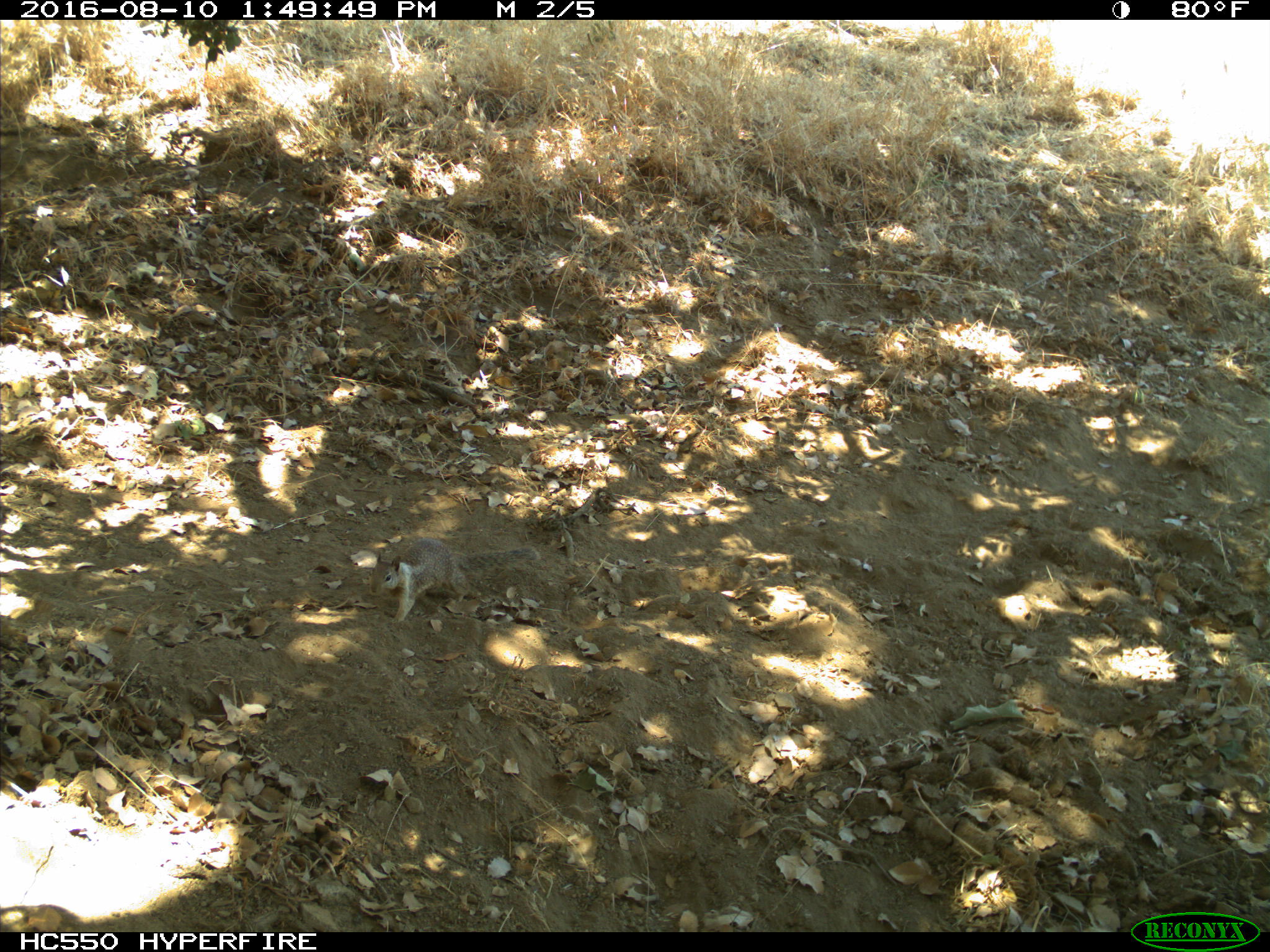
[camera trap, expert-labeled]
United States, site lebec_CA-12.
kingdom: Animalia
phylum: Chordata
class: Mammalia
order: Rodentia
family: Sciuridae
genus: Otospermophilus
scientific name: Otospermophilus beecheyi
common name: california ground squirrel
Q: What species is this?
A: Otospermophilus beecheyi (california ground squirrel).